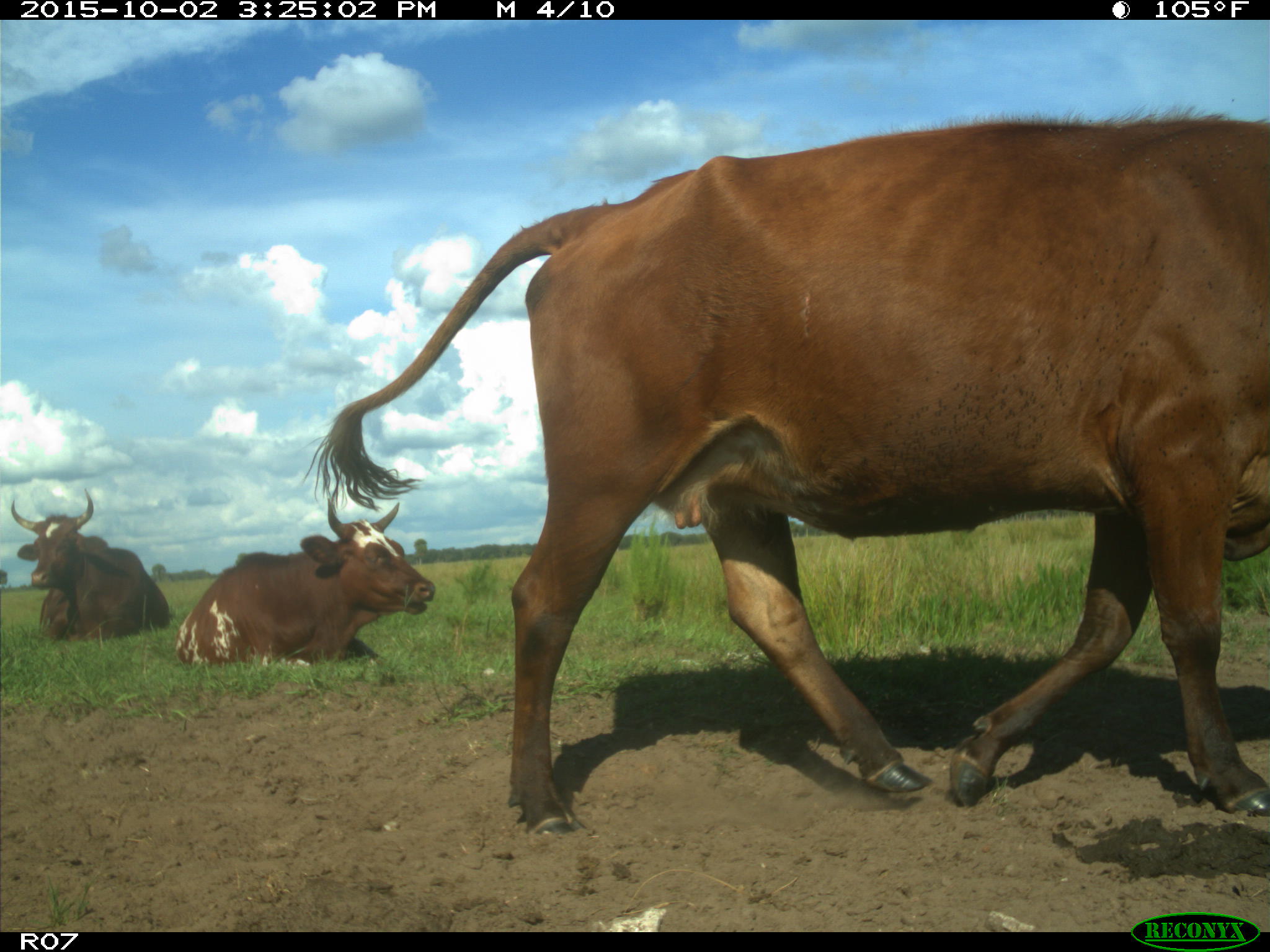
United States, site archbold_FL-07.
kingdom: Animalia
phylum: Chordata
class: Mammalia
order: Artiodactyla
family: Bovidae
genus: Bos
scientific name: Bos taurus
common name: domestic cow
Bos taurus (domestic cow).